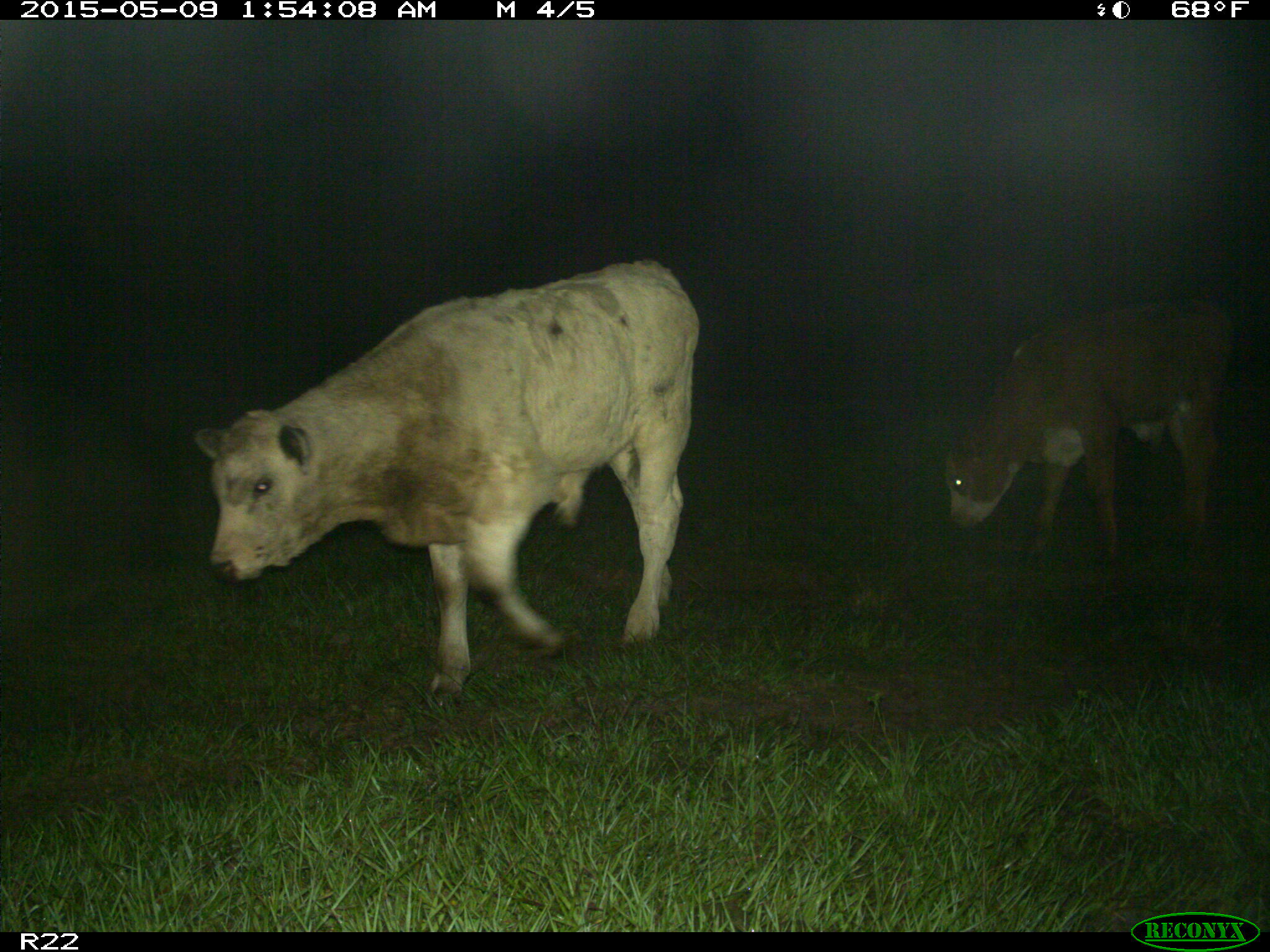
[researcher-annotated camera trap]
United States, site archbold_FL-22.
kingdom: Animalia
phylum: Chordata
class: Mammalia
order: Artiodactyla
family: Bovidae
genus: Bos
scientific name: Bos taurus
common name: domestic cow